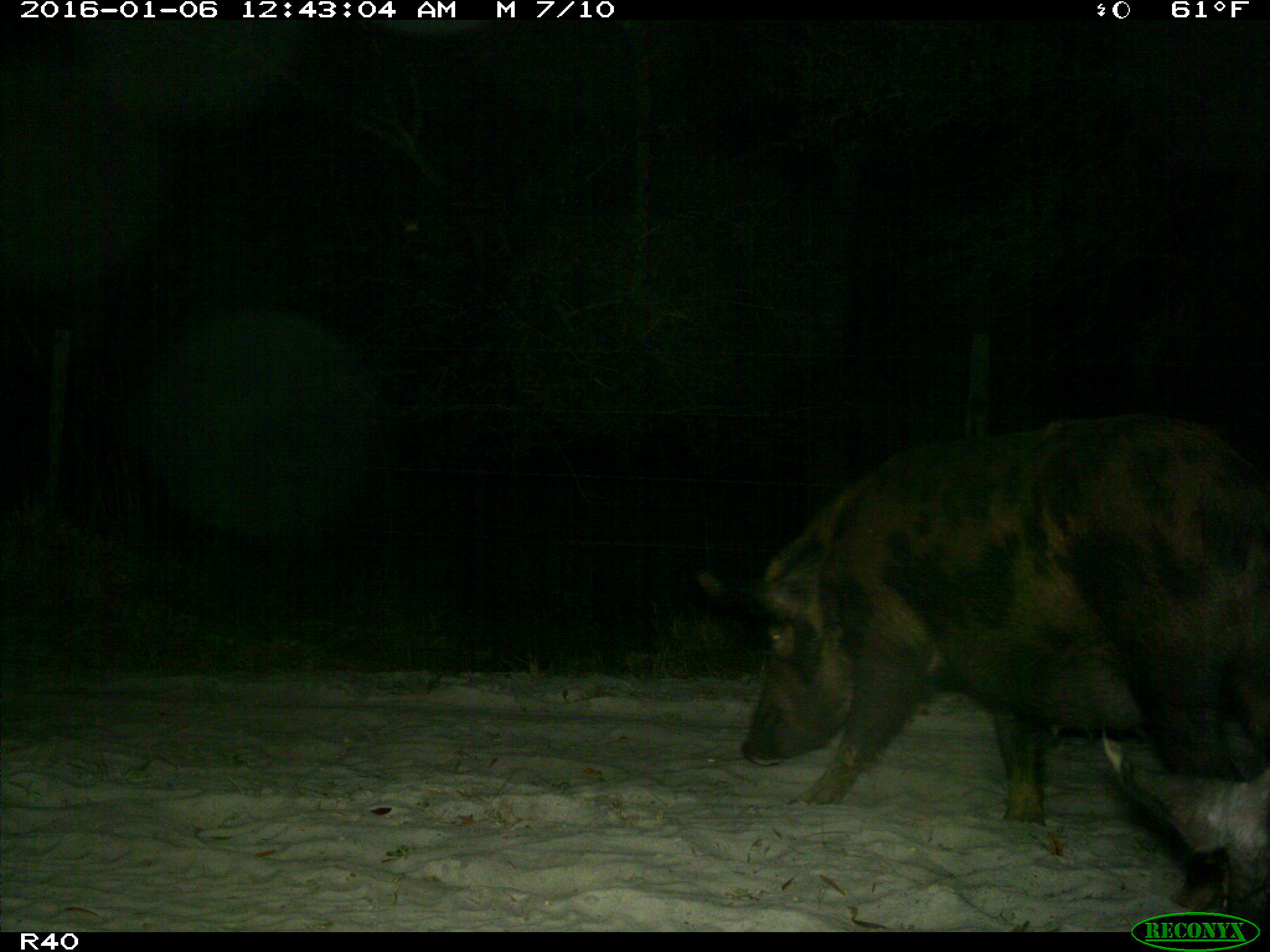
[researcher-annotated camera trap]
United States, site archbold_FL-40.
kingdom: Animalia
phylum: Chordata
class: Mammalia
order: Artiodactyla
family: Suidae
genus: Sus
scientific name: Sus scrofa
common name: wild boar